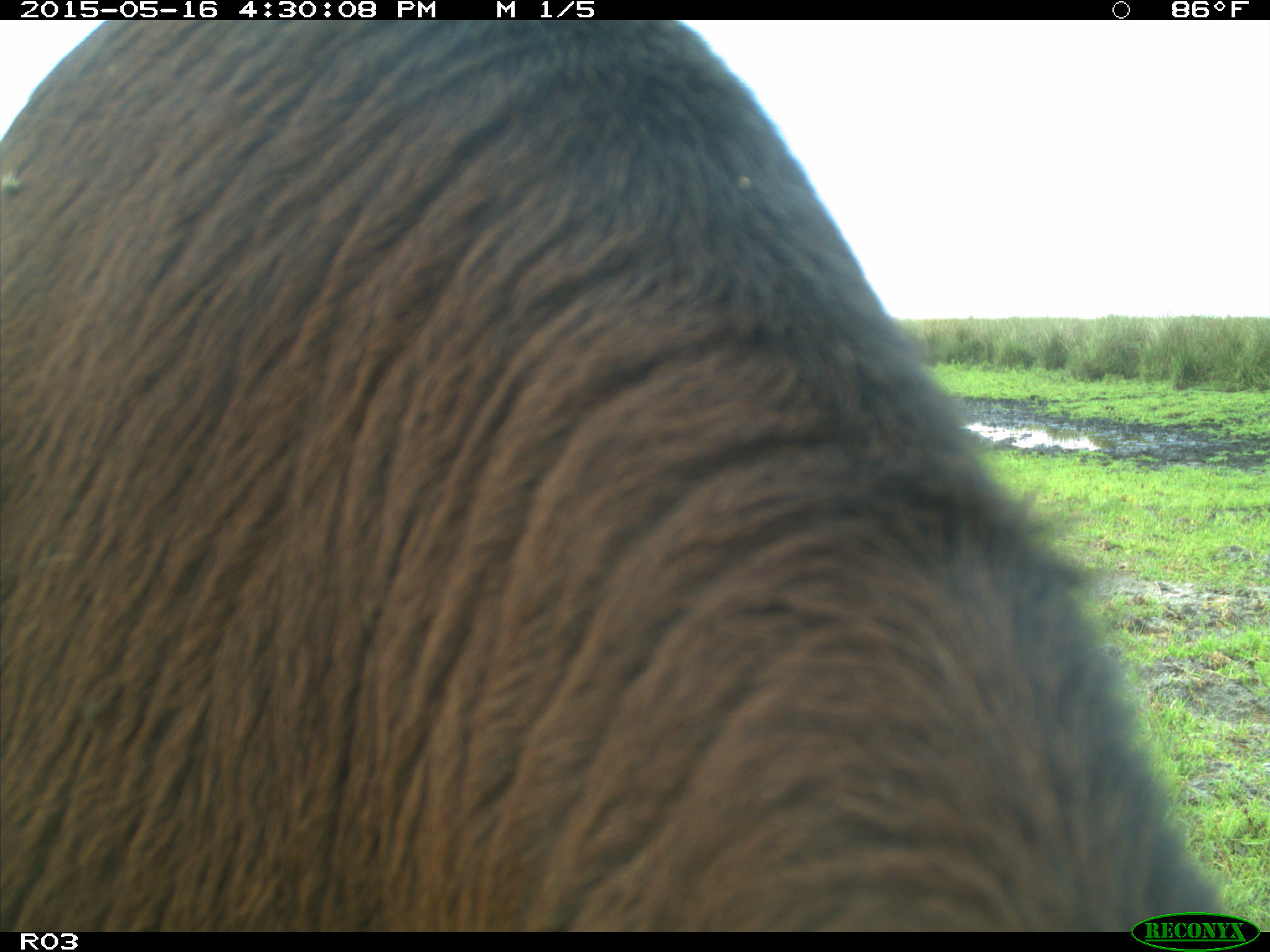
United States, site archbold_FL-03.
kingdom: Animalia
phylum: Chordata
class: Mammalia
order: Artiodactyla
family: Bovidae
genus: Bos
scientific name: Bos taurus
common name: domestic cow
Bos taurus (domestic cow).